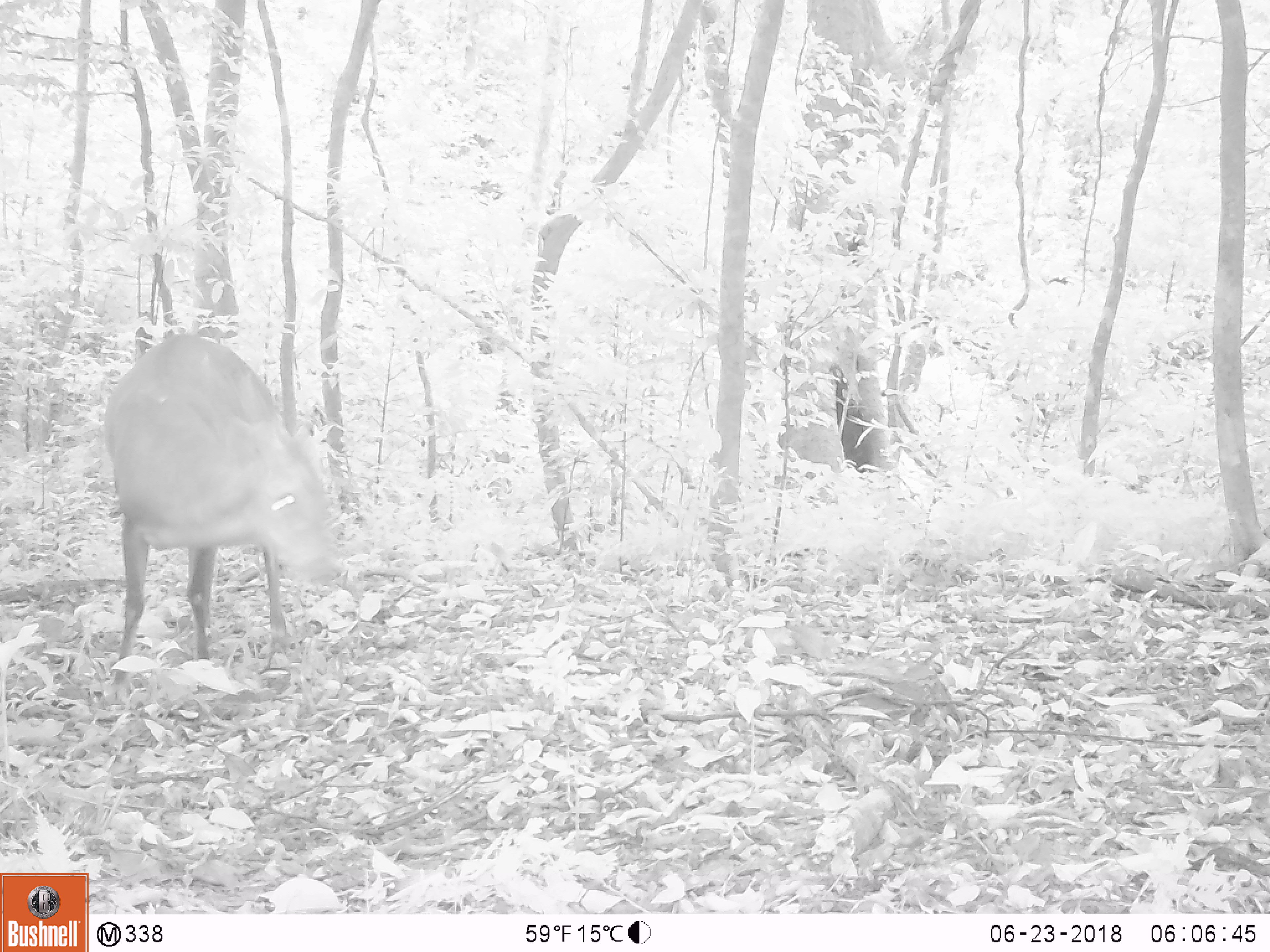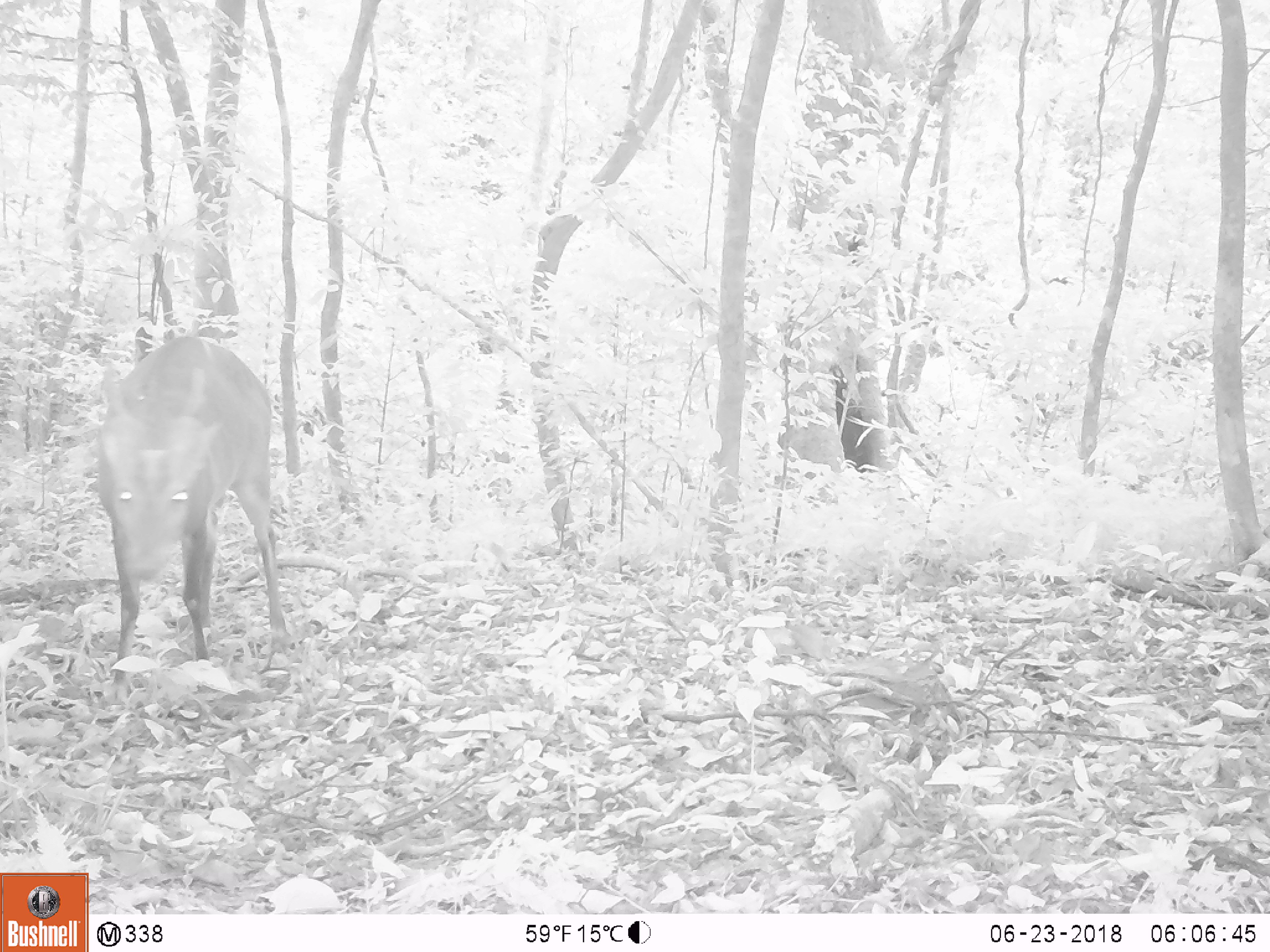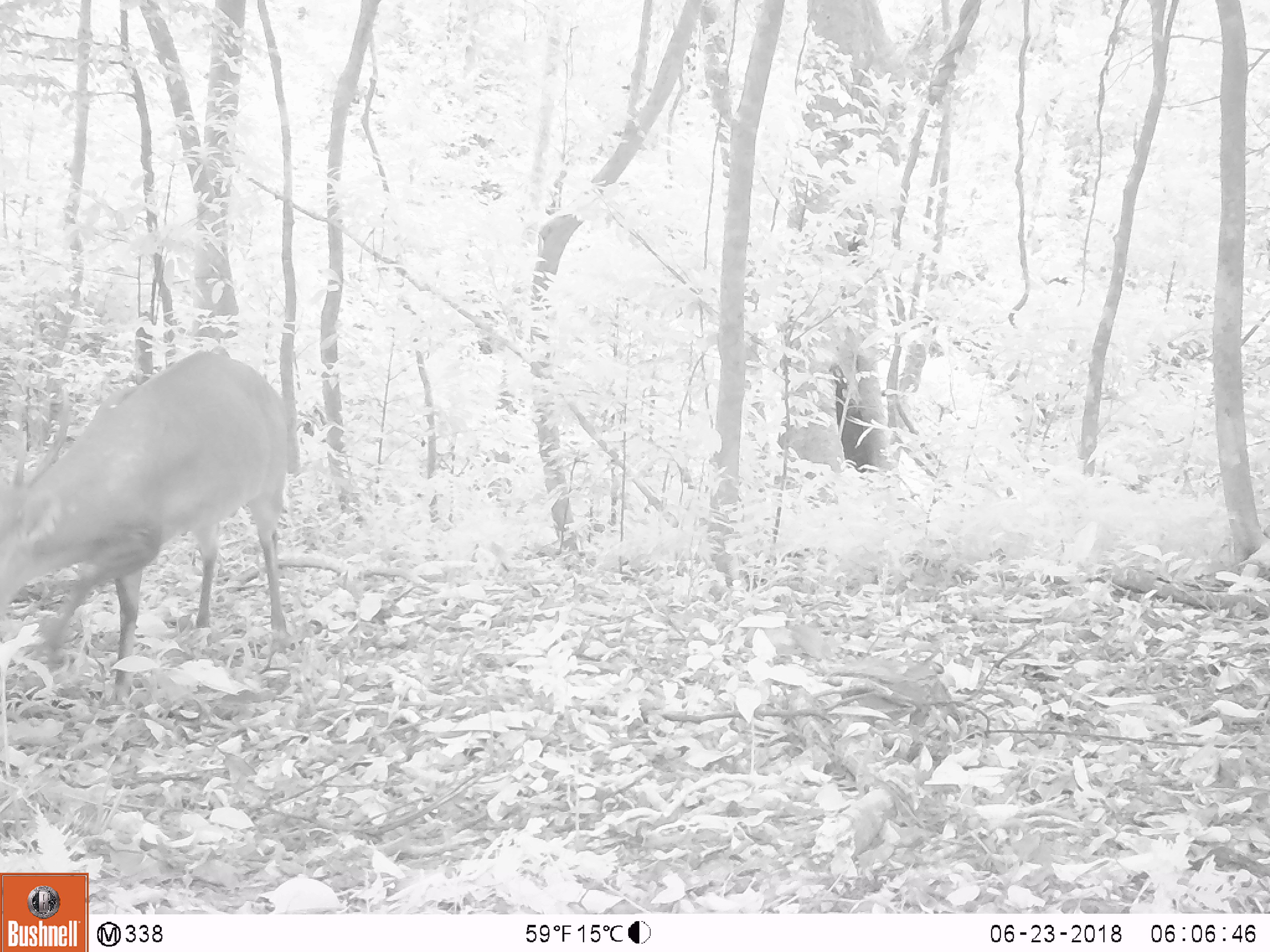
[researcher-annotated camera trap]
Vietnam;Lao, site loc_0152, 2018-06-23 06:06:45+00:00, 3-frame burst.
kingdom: Animalia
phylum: Chordata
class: Mammalia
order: Artiodactyla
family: Cervidae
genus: Muntiacus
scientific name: Muntiacus vuquangensis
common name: large-antlered muntjac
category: large antlered muntjac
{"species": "large antlered muntjac (large-antlered muntjac) (Muntiacus vuquangensis)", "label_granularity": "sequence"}